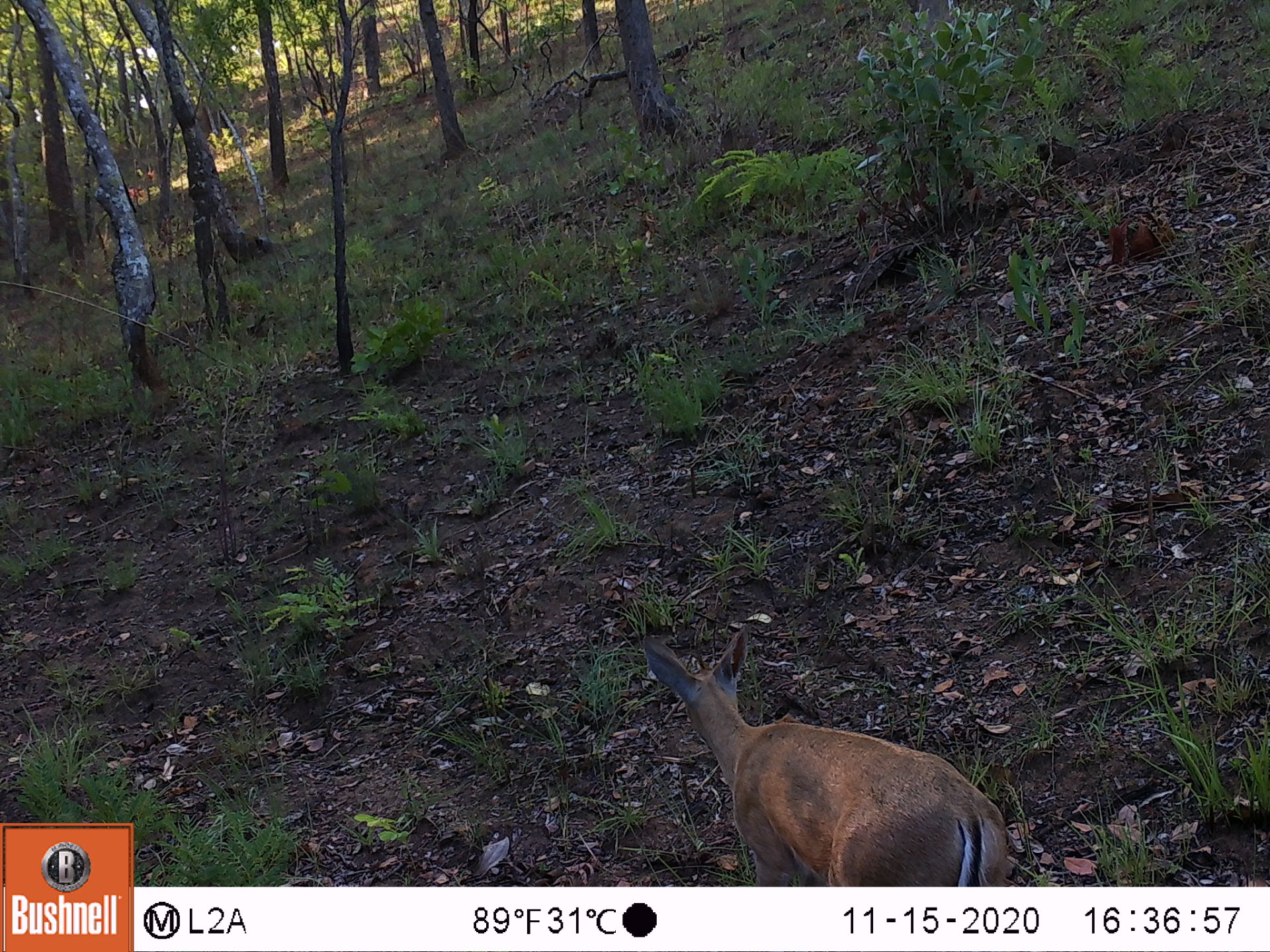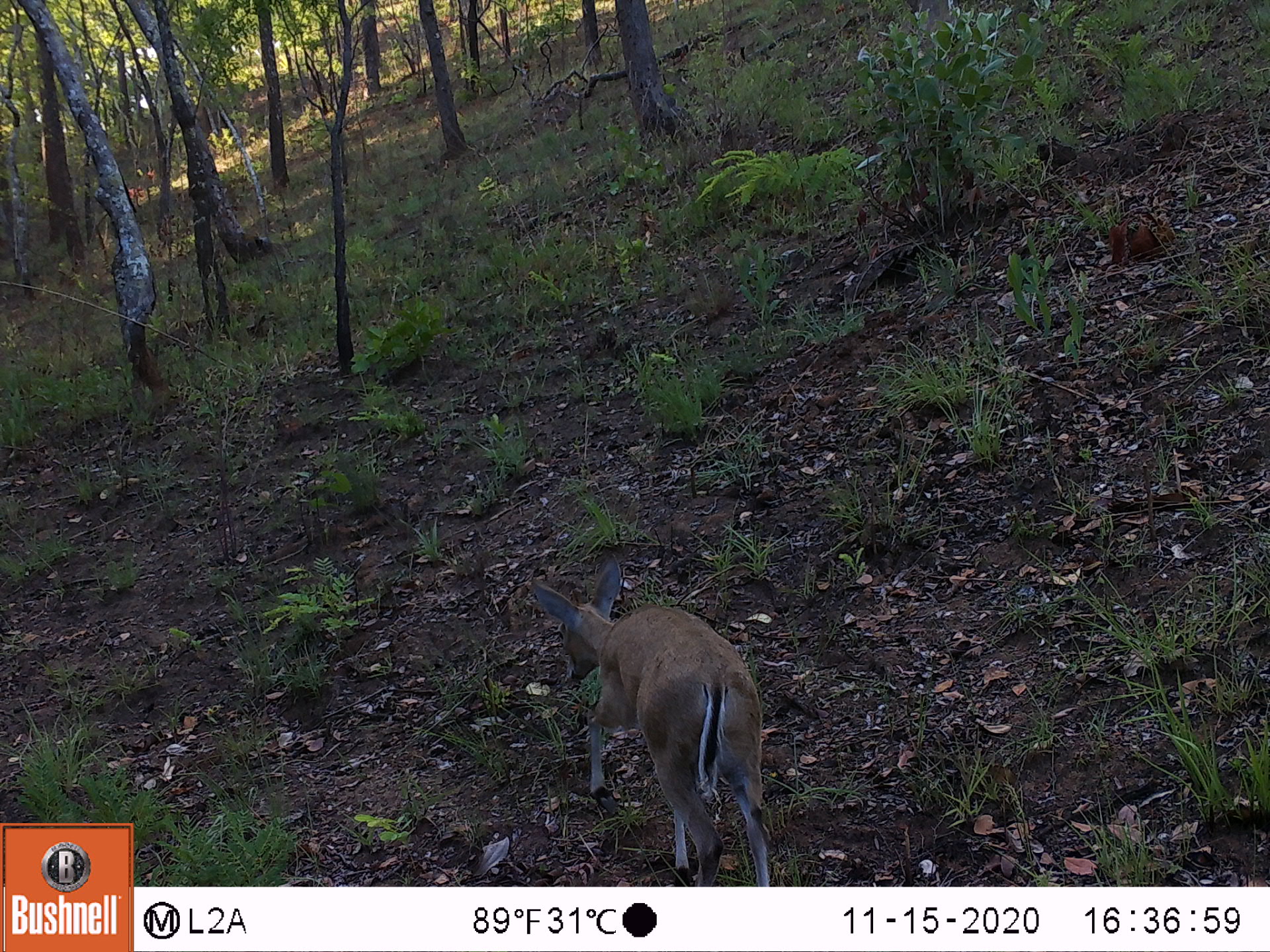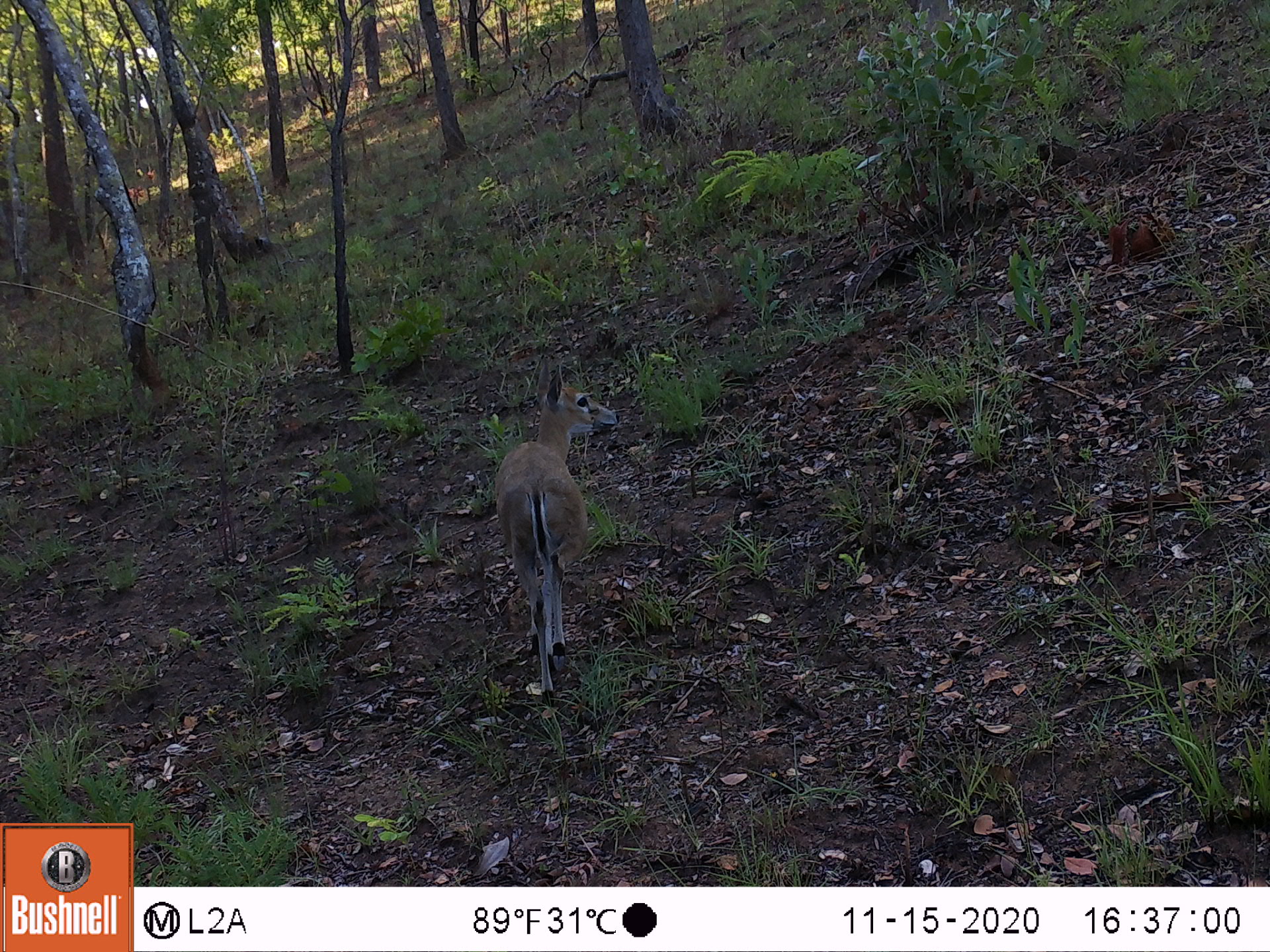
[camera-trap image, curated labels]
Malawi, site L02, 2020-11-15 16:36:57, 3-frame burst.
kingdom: Animalia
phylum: Chordata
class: Mammalia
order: Artiodactyla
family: Bovidae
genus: Sylvicapra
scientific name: Sylvicapra grimmia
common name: common duiker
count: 1